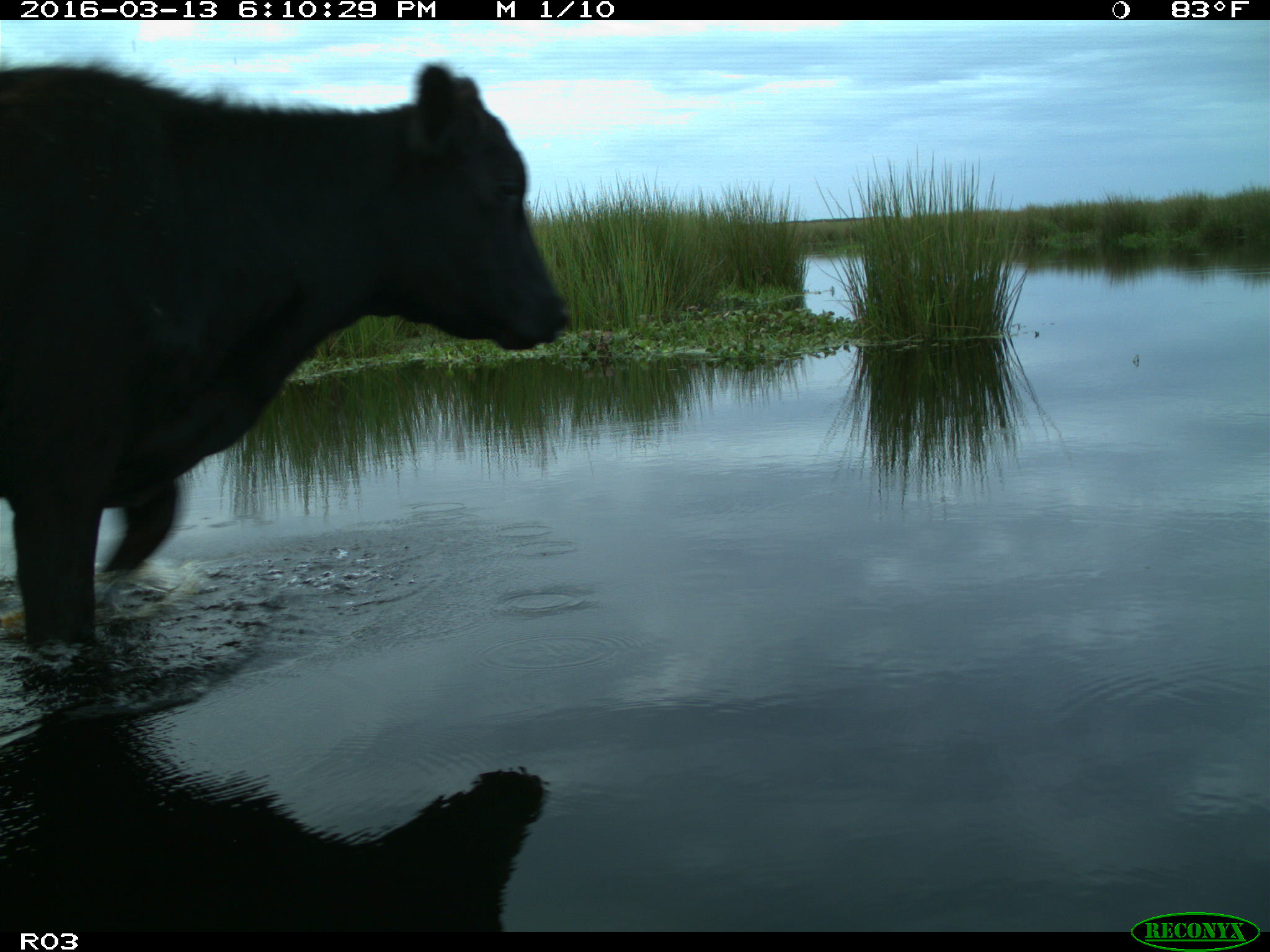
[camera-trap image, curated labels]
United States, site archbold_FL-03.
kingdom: Animalia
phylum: Chordata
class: Mammalia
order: Artiodactyla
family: Bovidae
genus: Bos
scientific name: Bos taurus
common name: domestic cow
Bos taurus (domestic cow).